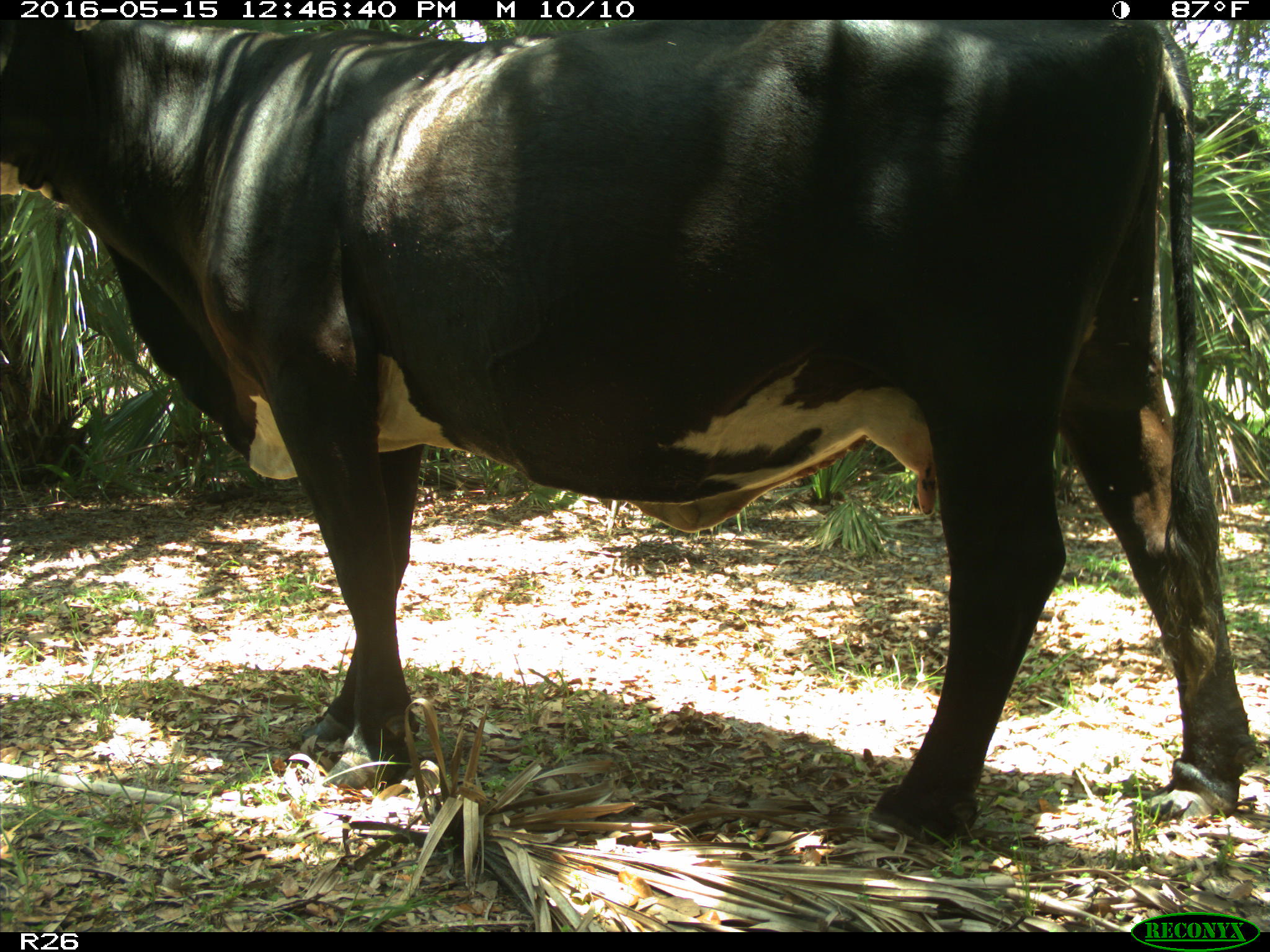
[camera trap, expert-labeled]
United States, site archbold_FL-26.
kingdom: Animalia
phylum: Chordata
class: Mammalia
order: Artiodactyla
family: Bovidae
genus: Bos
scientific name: Bos taurus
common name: domestic cow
Bos taurus (domestic cow).